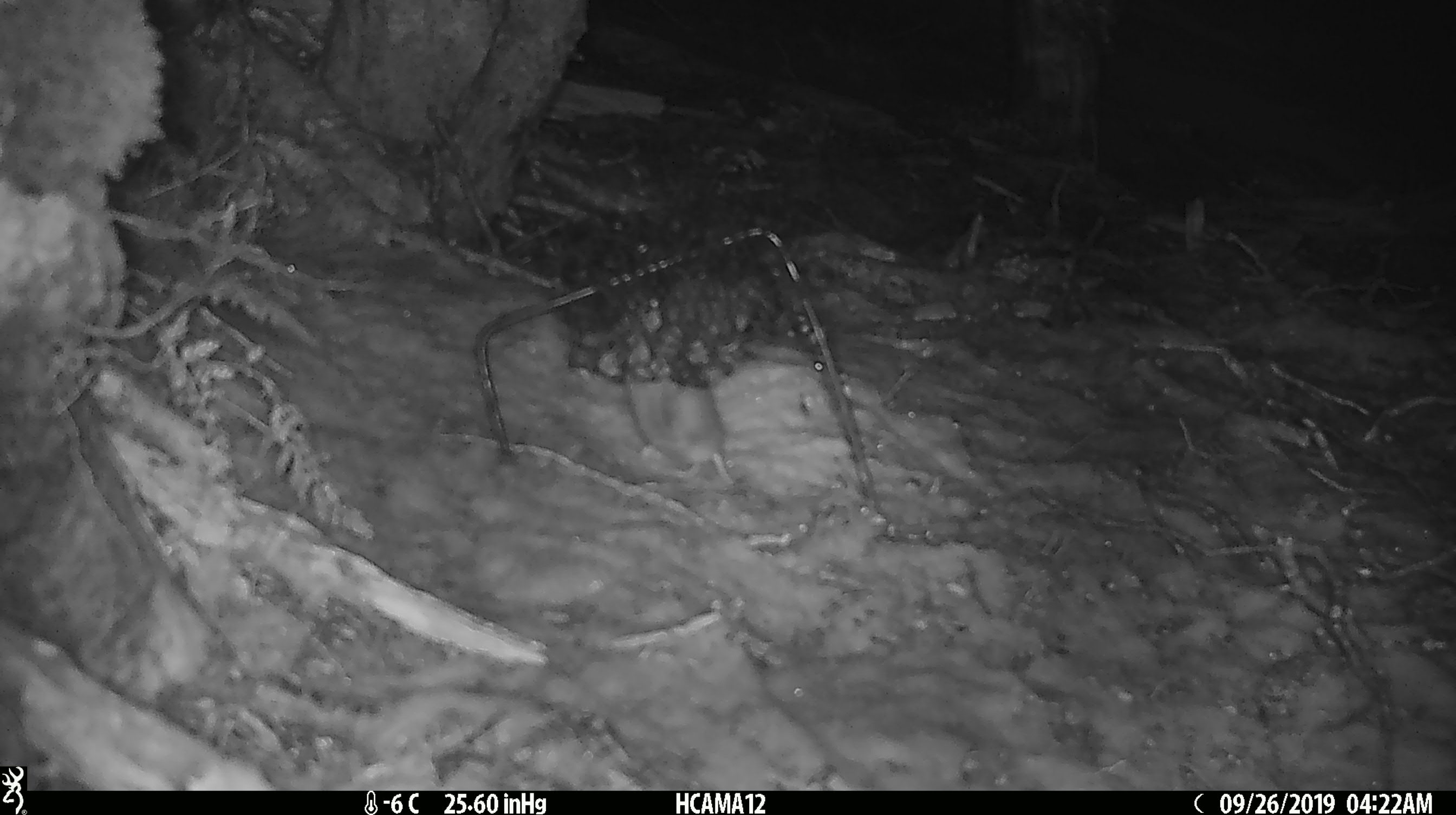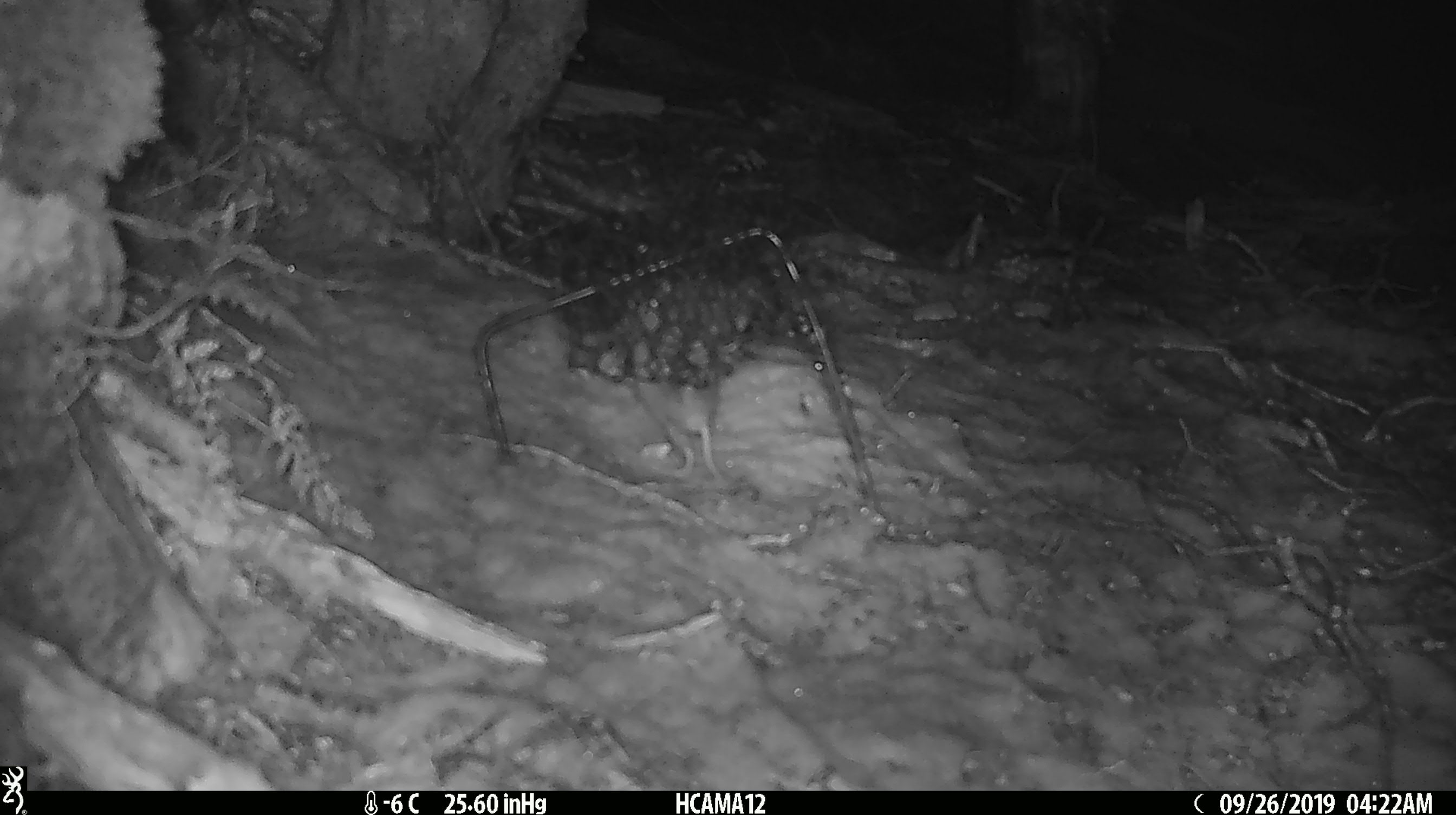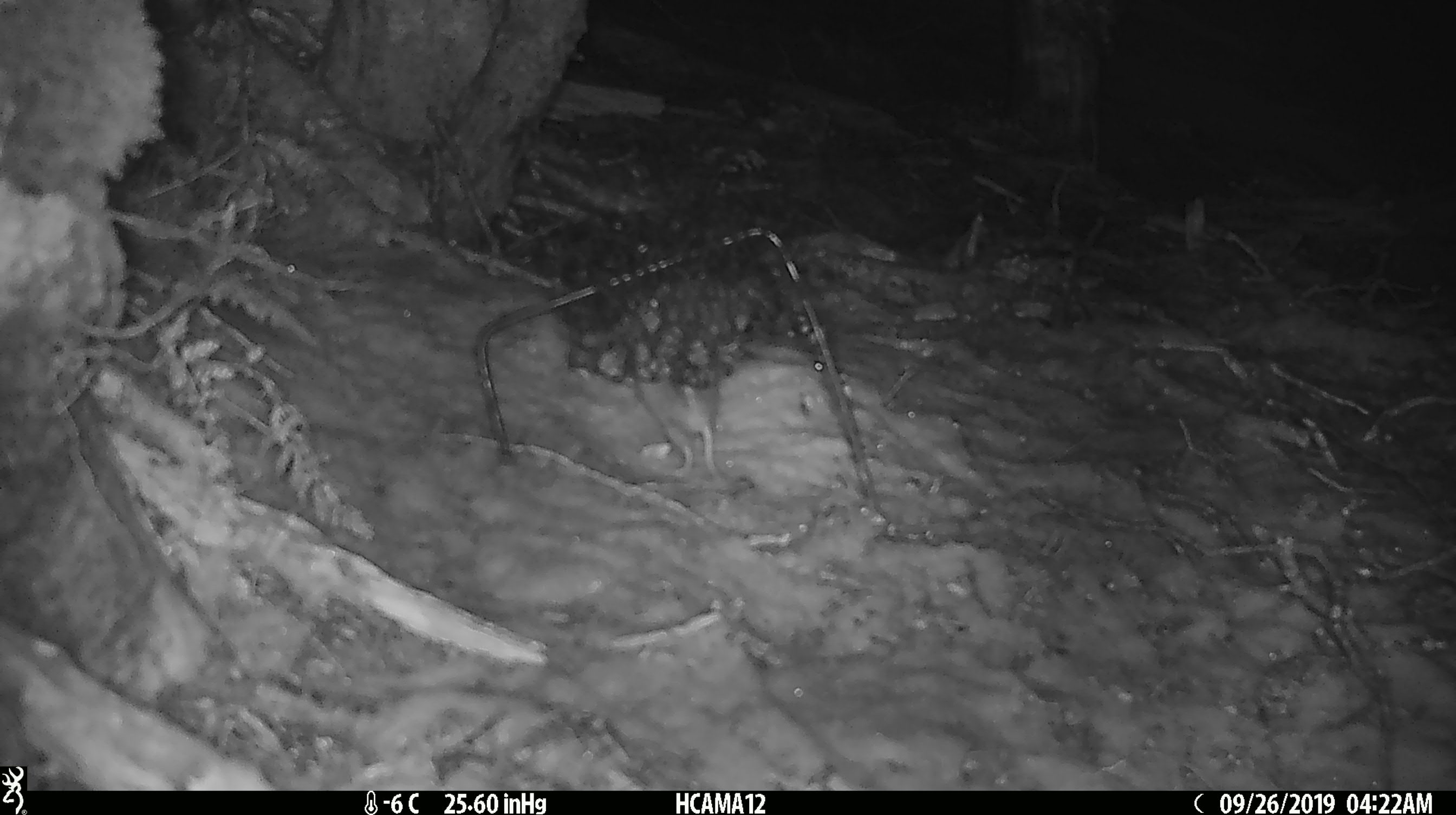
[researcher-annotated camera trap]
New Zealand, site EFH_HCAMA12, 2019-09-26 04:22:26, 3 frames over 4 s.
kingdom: Animalia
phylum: Chordata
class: Mammalia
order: Rodentia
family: Muridae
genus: Mus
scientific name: Mus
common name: mouse